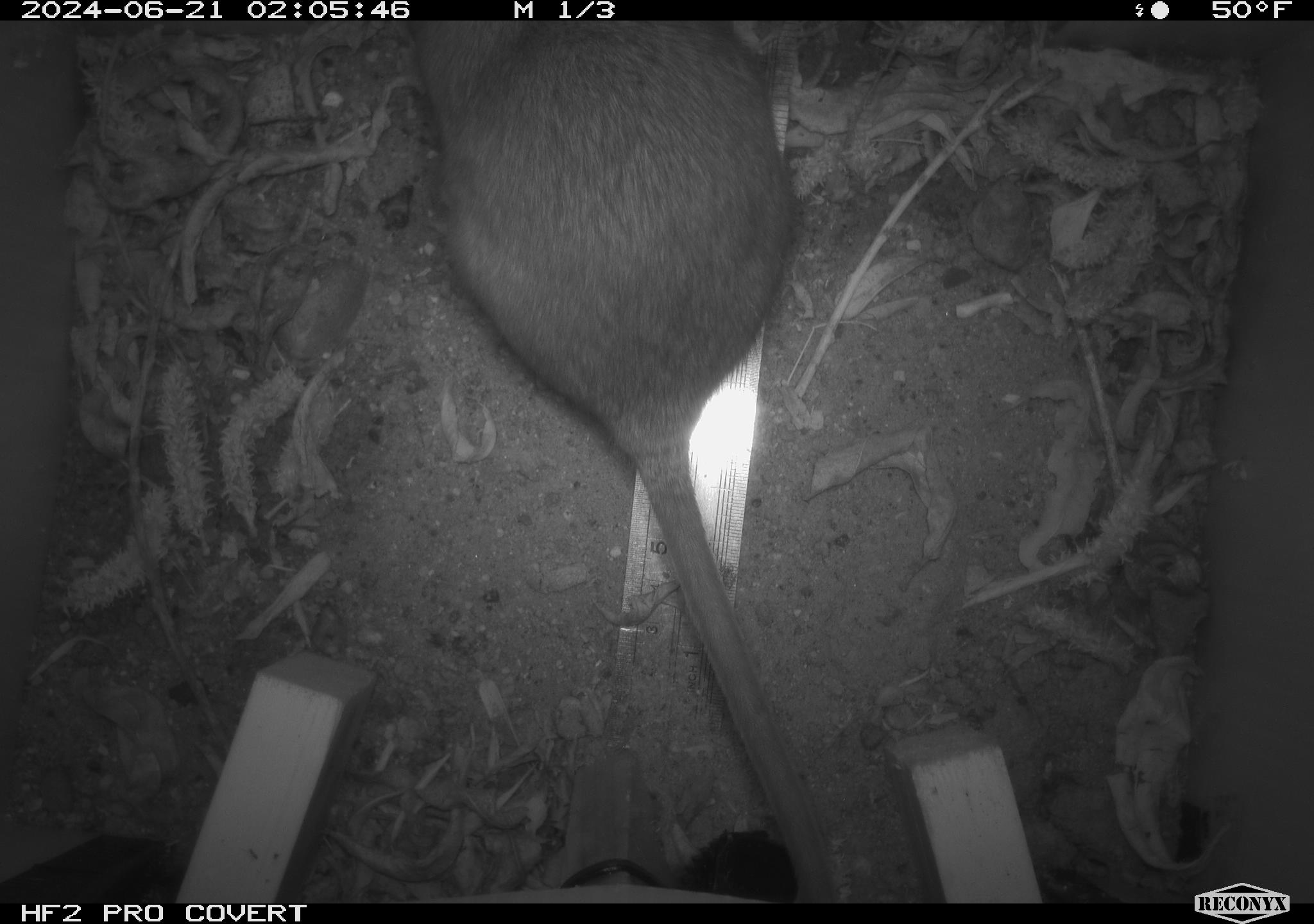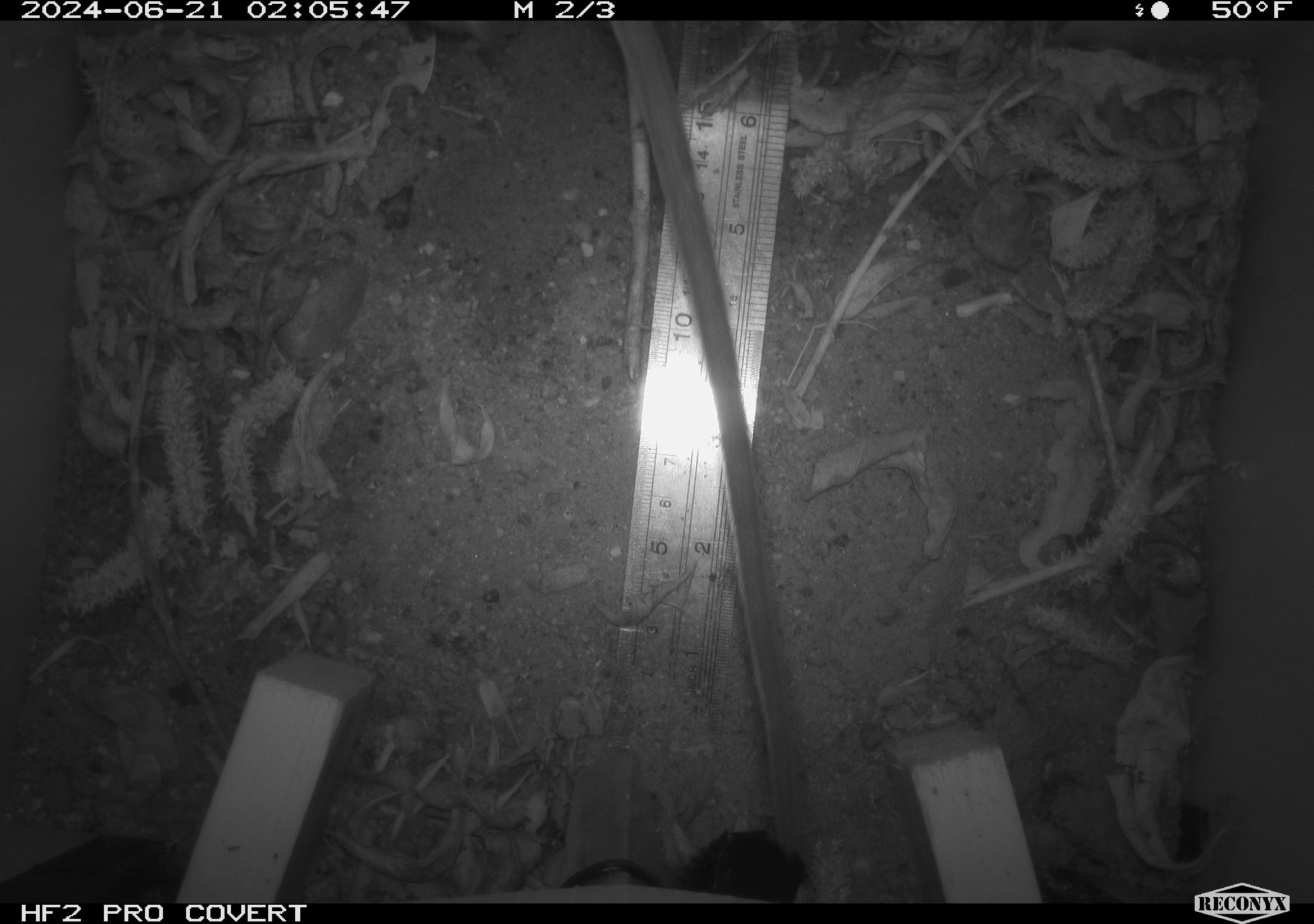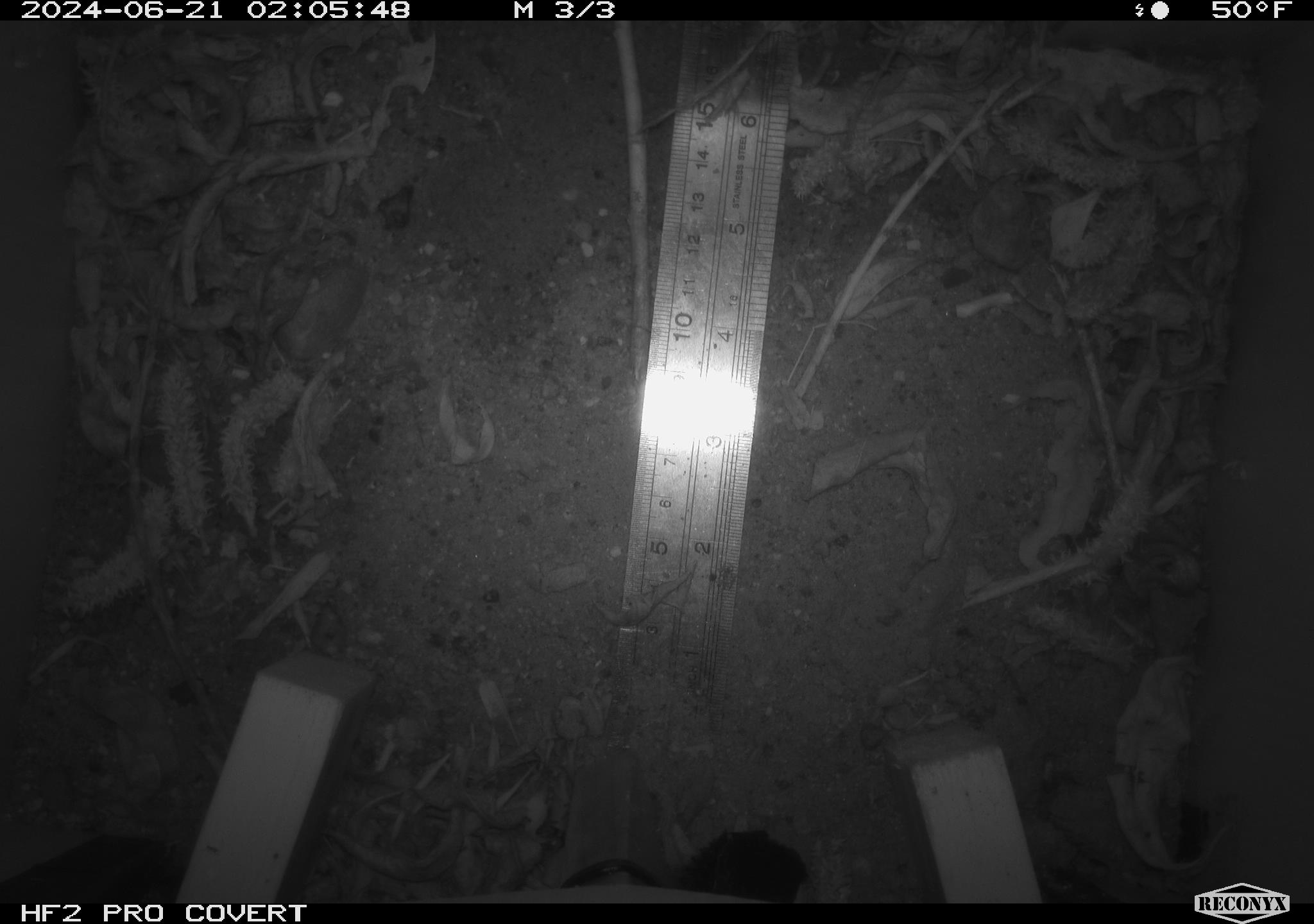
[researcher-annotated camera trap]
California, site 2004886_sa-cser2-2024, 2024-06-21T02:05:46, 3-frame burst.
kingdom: Animalia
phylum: Chordata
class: Mammalia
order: Rodentia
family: Muridae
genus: Rattus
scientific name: Rattus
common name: rat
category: rattus species